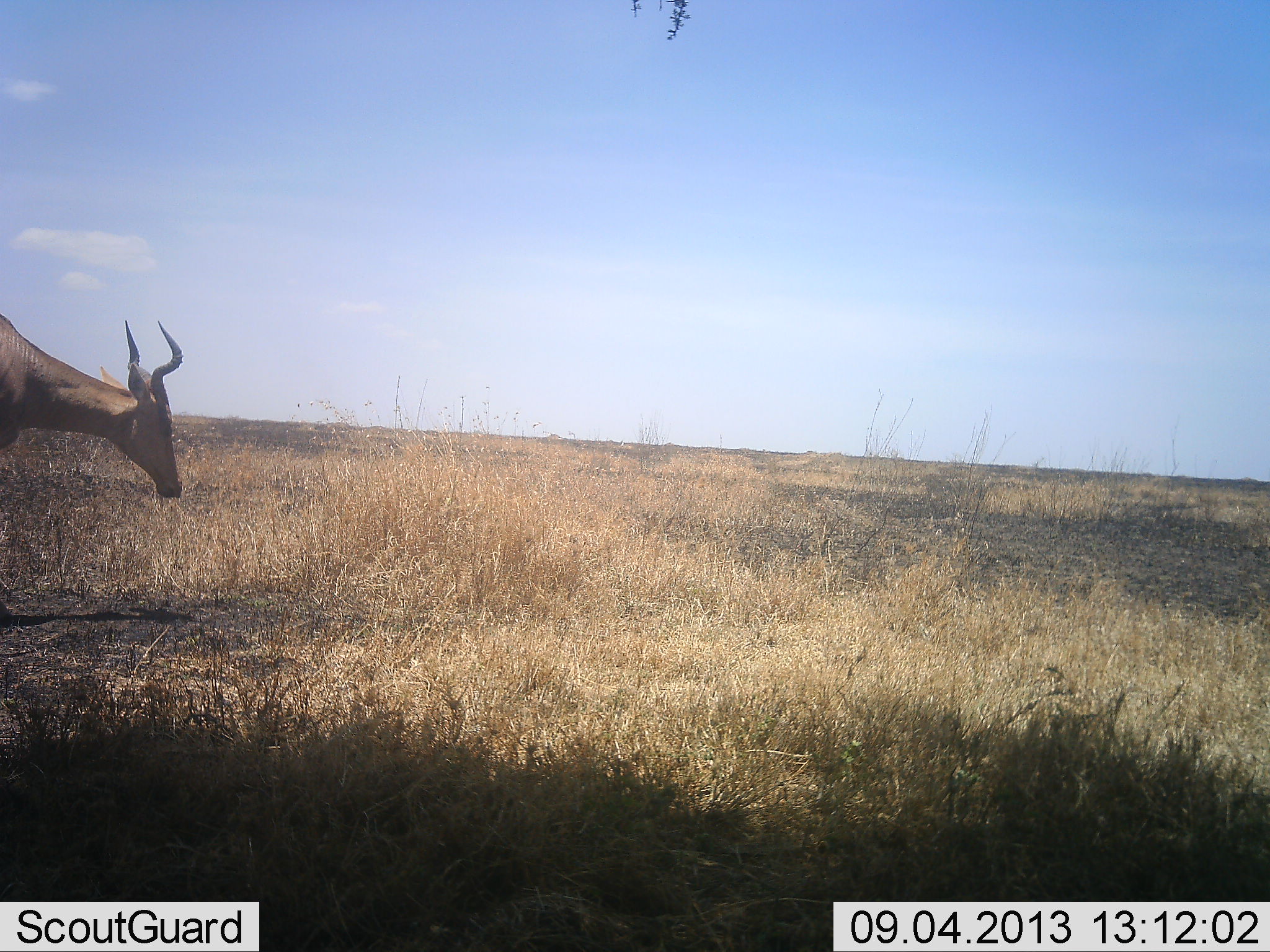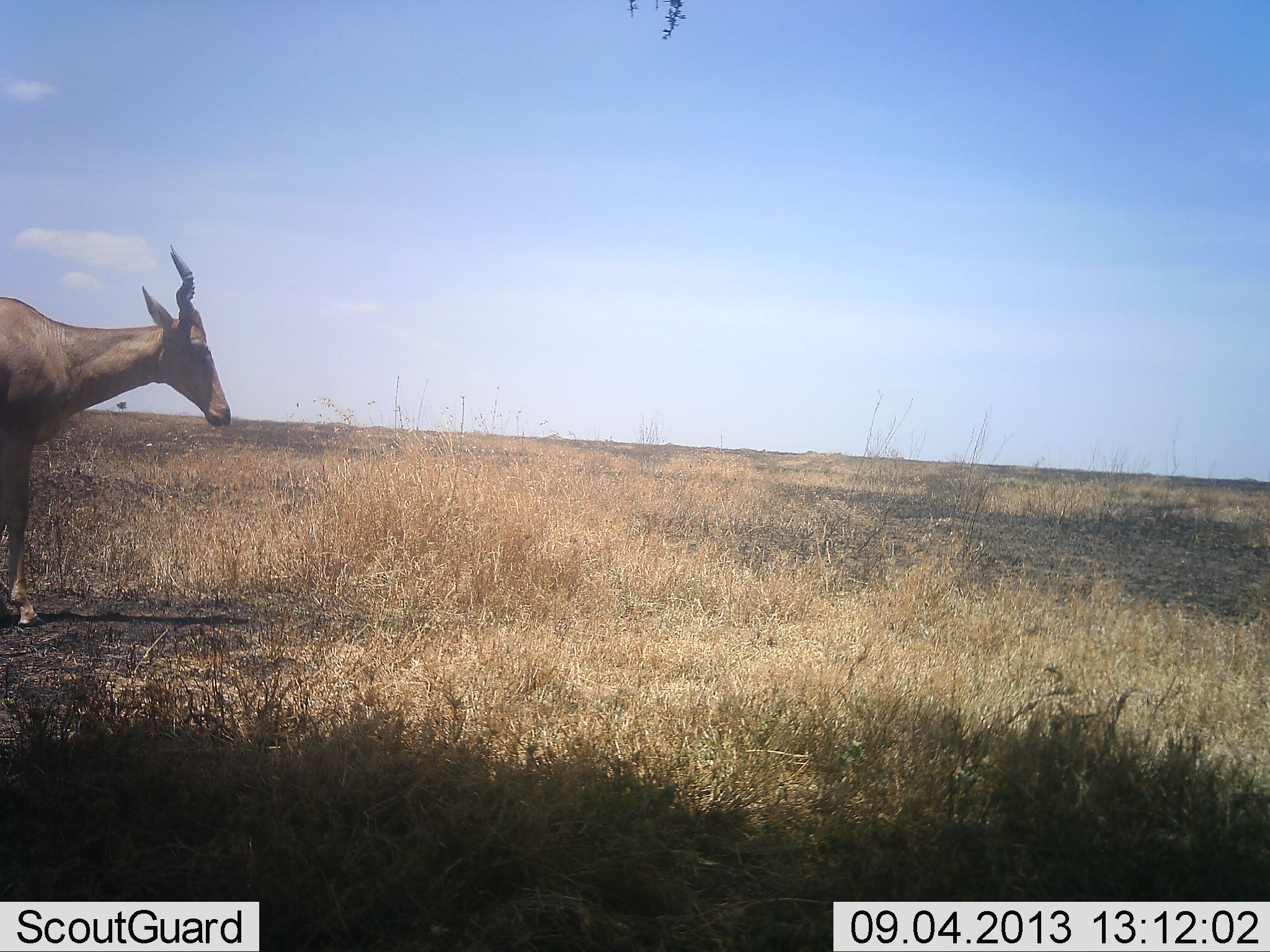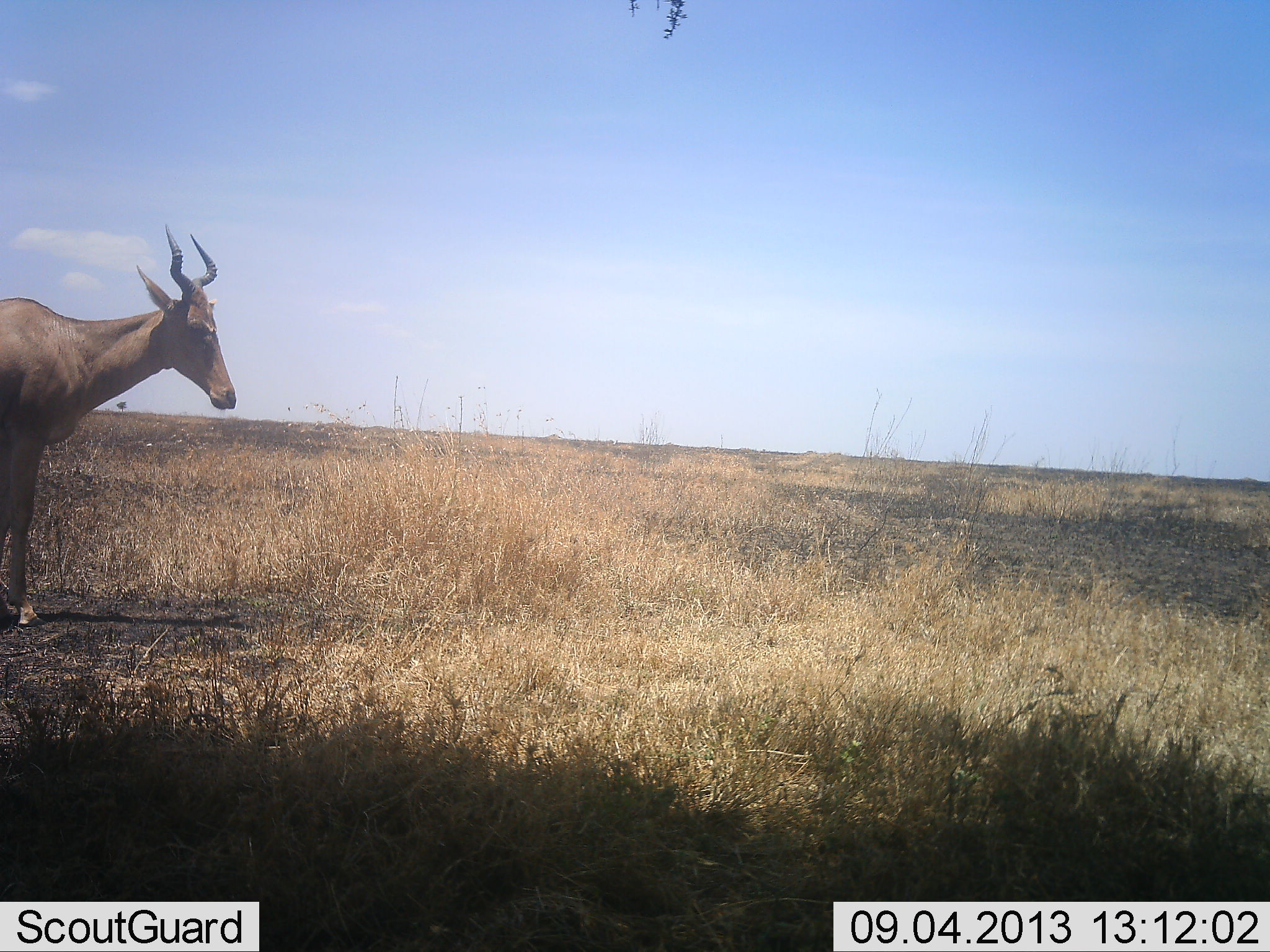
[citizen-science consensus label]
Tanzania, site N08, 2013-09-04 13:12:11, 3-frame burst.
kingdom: Animalia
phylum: Chordata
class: Mammalia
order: Artiodactyla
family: Bovidae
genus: Alcelaphus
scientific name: Alcelaphus buselaphus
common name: hartebeest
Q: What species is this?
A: Hartebeest (Alcelaphus buselaphus).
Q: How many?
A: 1.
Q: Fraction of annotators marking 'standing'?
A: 57%.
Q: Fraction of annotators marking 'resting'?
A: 4%.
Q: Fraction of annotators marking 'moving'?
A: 43%.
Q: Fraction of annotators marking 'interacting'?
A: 0%.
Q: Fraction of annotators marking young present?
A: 0%.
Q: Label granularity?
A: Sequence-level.